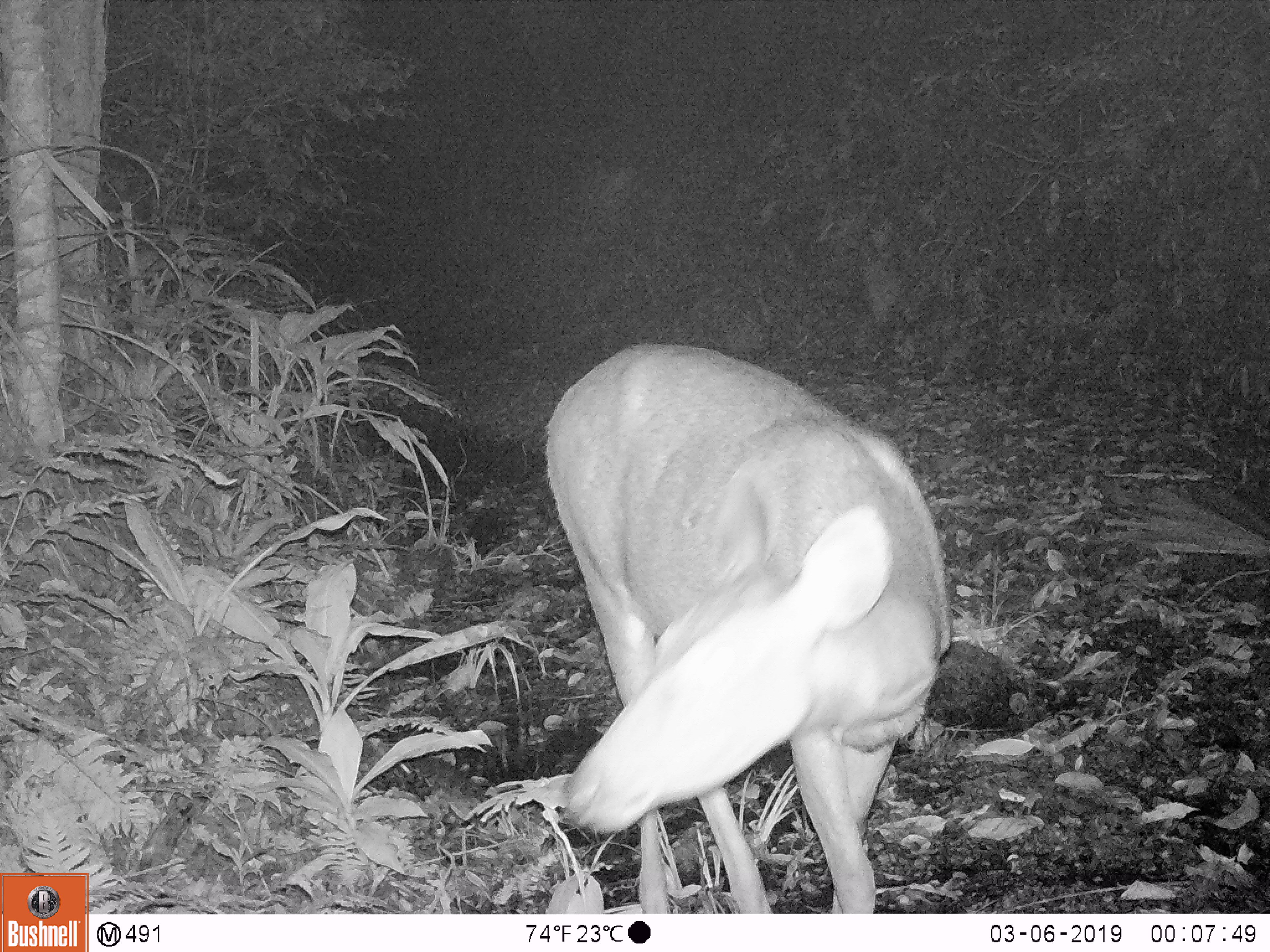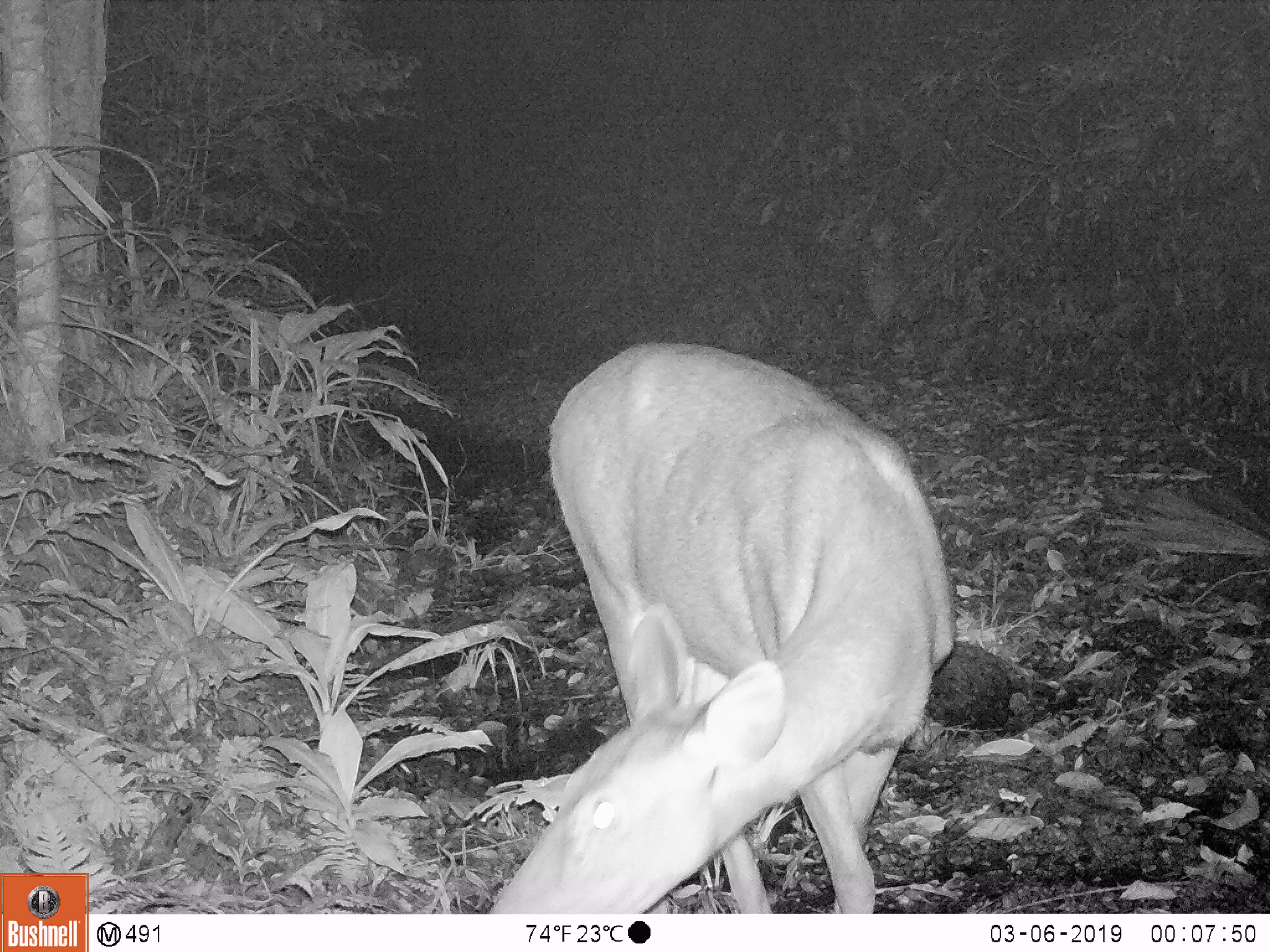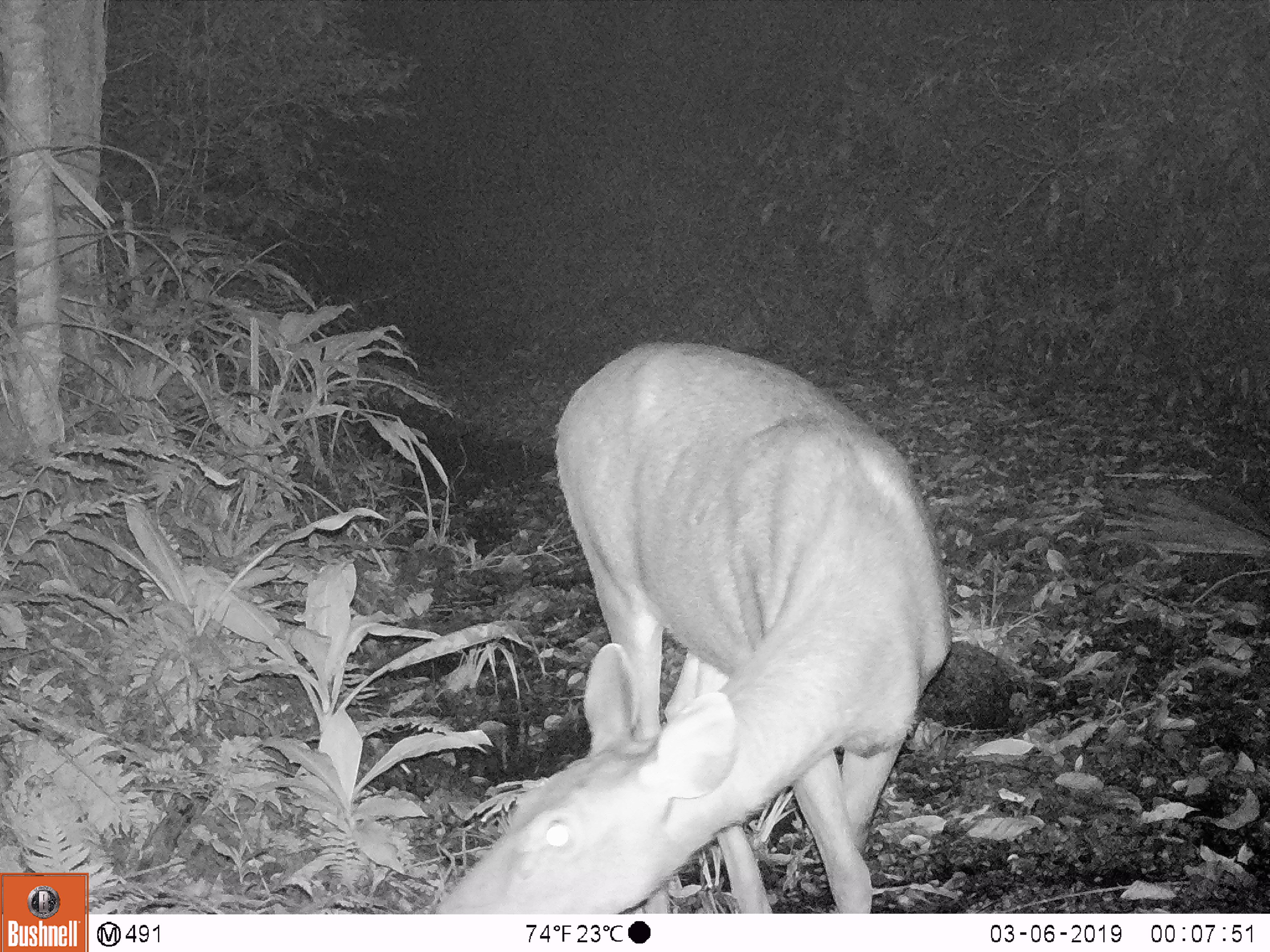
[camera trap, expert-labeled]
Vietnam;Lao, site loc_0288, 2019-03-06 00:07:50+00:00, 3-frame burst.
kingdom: Animalia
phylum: Chordata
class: Mammalia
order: Artiodactyla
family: Cervidae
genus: Rusa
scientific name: Rusa unicolor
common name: sambar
Sambar (Rusa unicolor). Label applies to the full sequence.